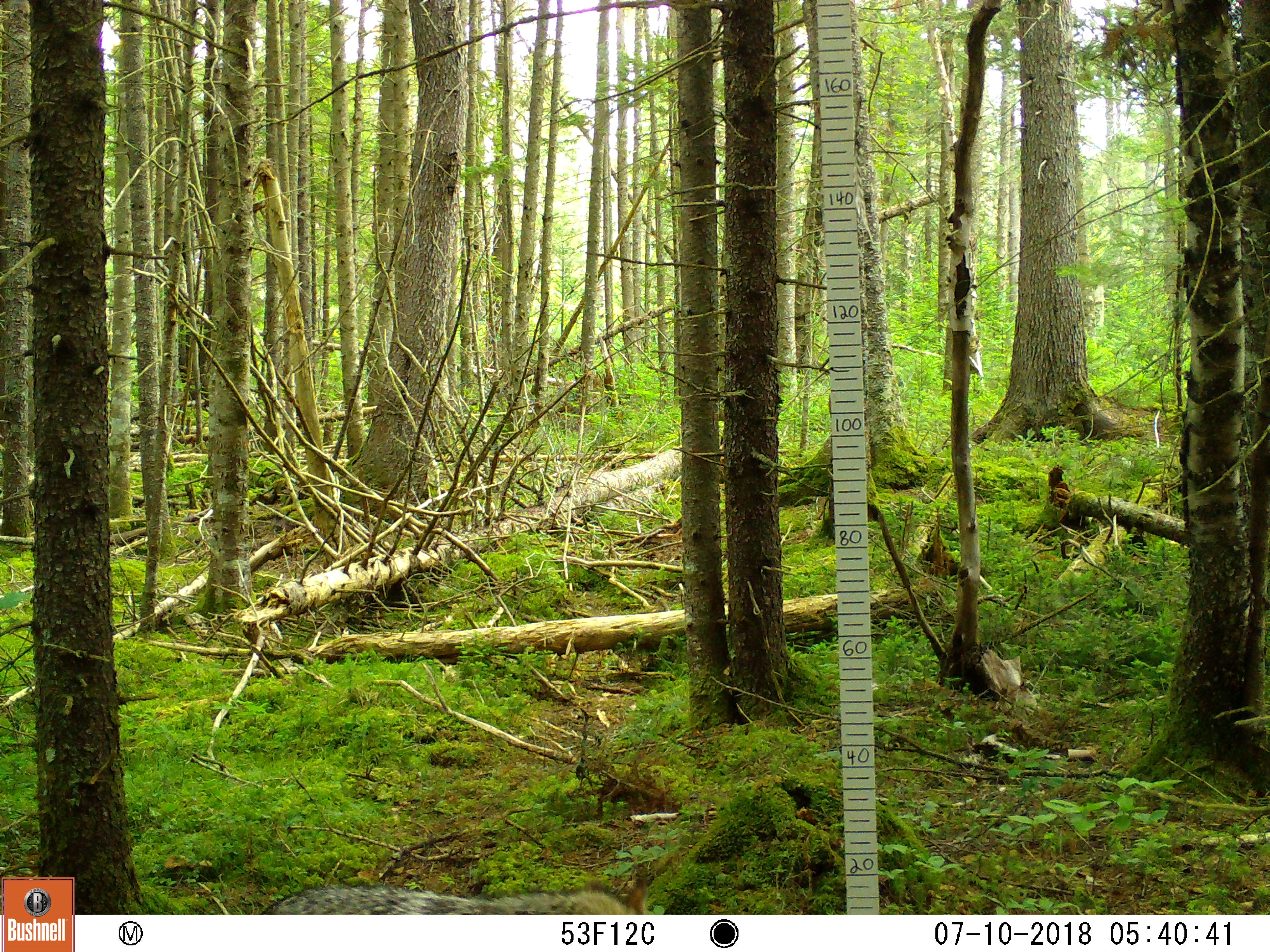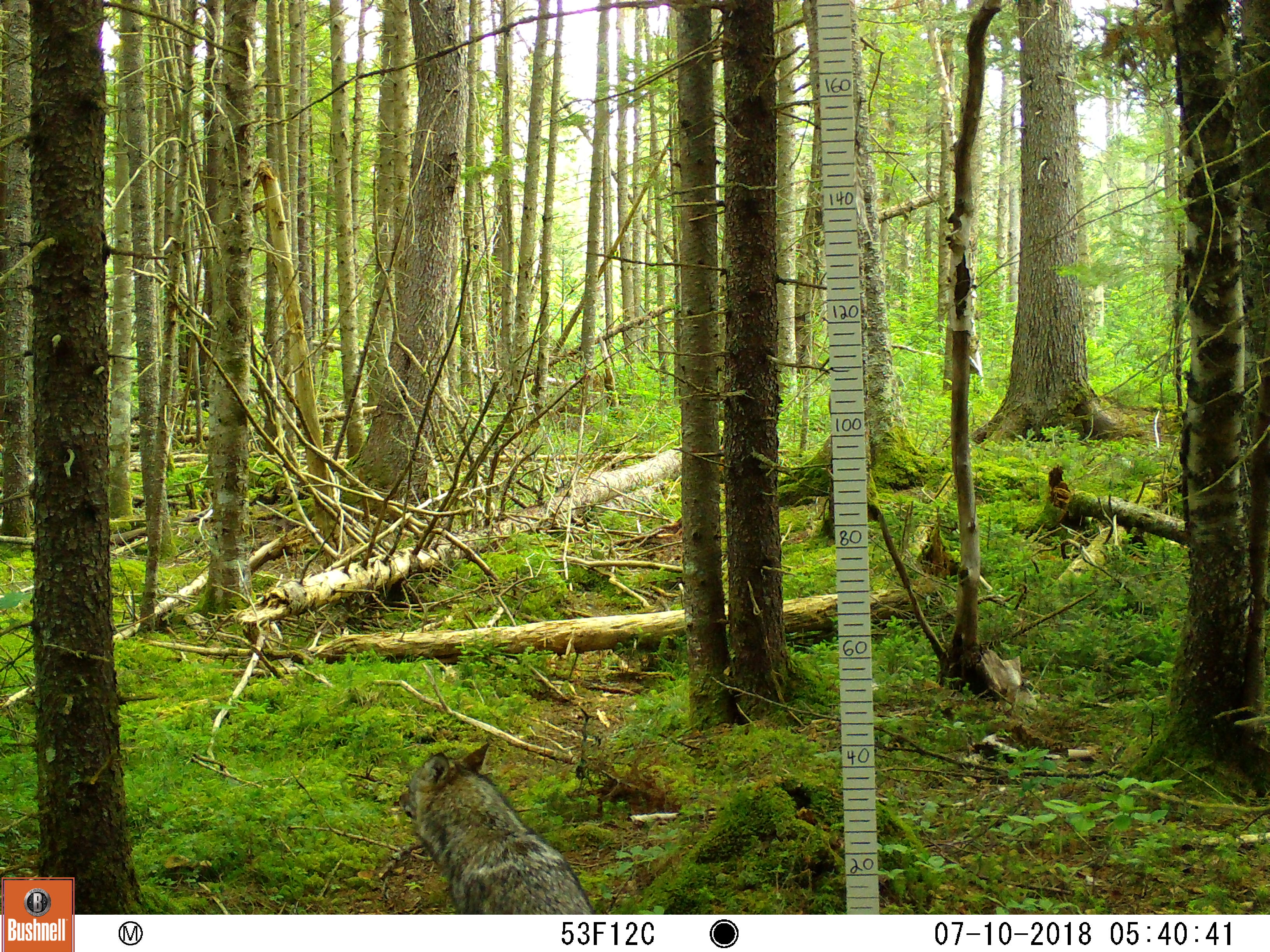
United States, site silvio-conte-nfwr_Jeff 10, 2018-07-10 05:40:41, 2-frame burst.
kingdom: Animalia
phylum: Chordata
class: Mammalia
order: Carnivora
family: Canidae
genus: Canis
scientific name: Canis latrans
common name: coyote